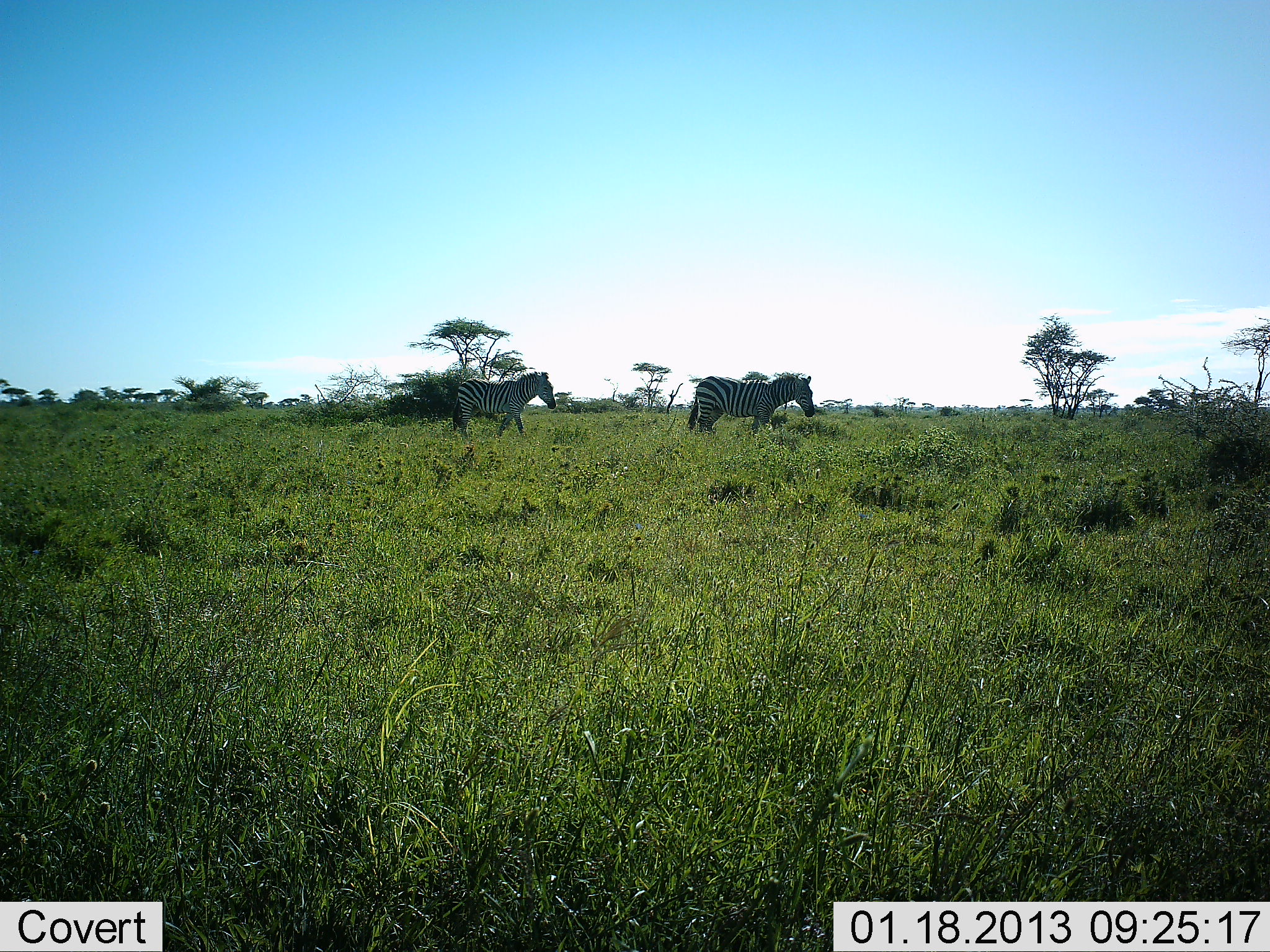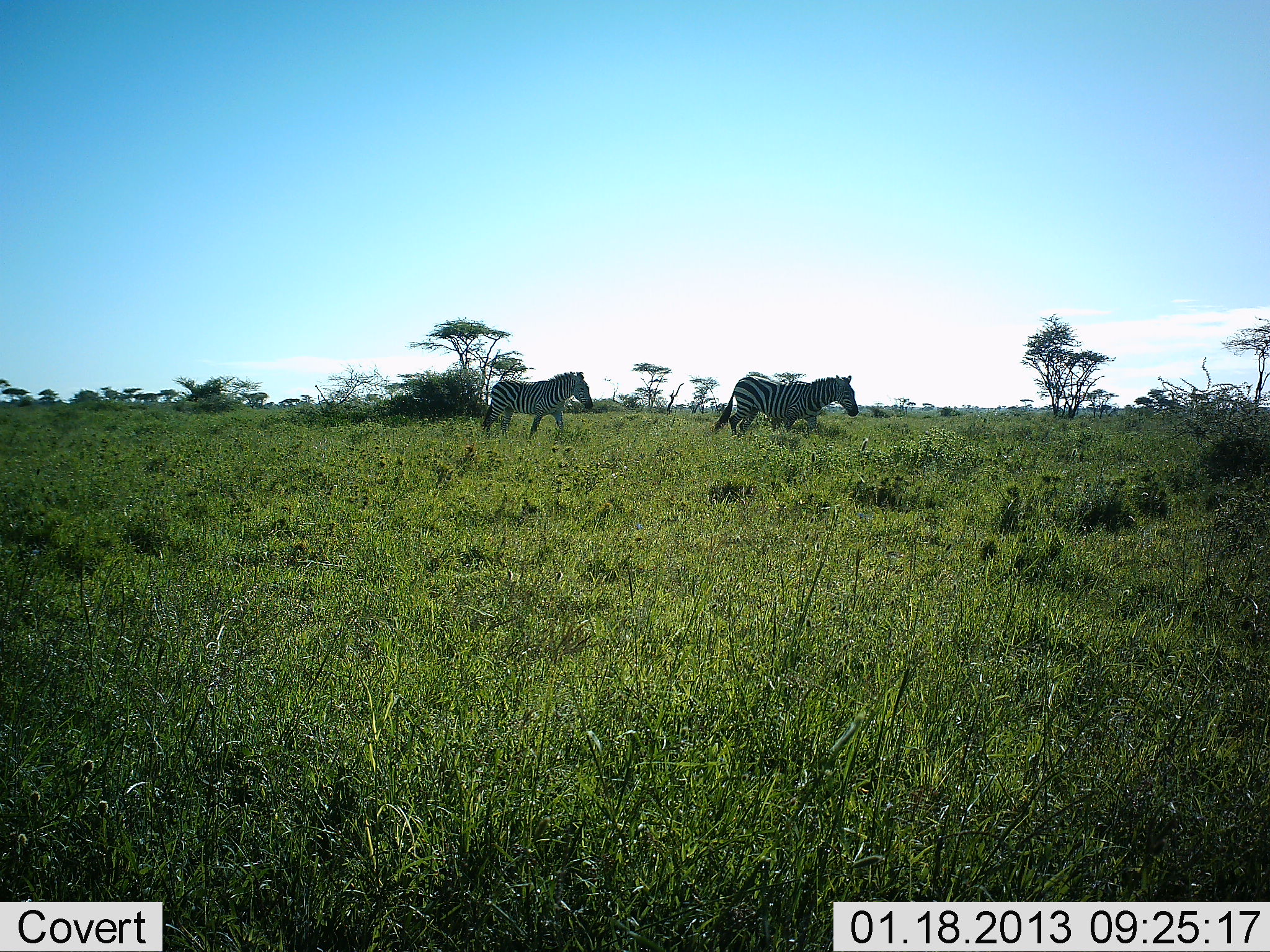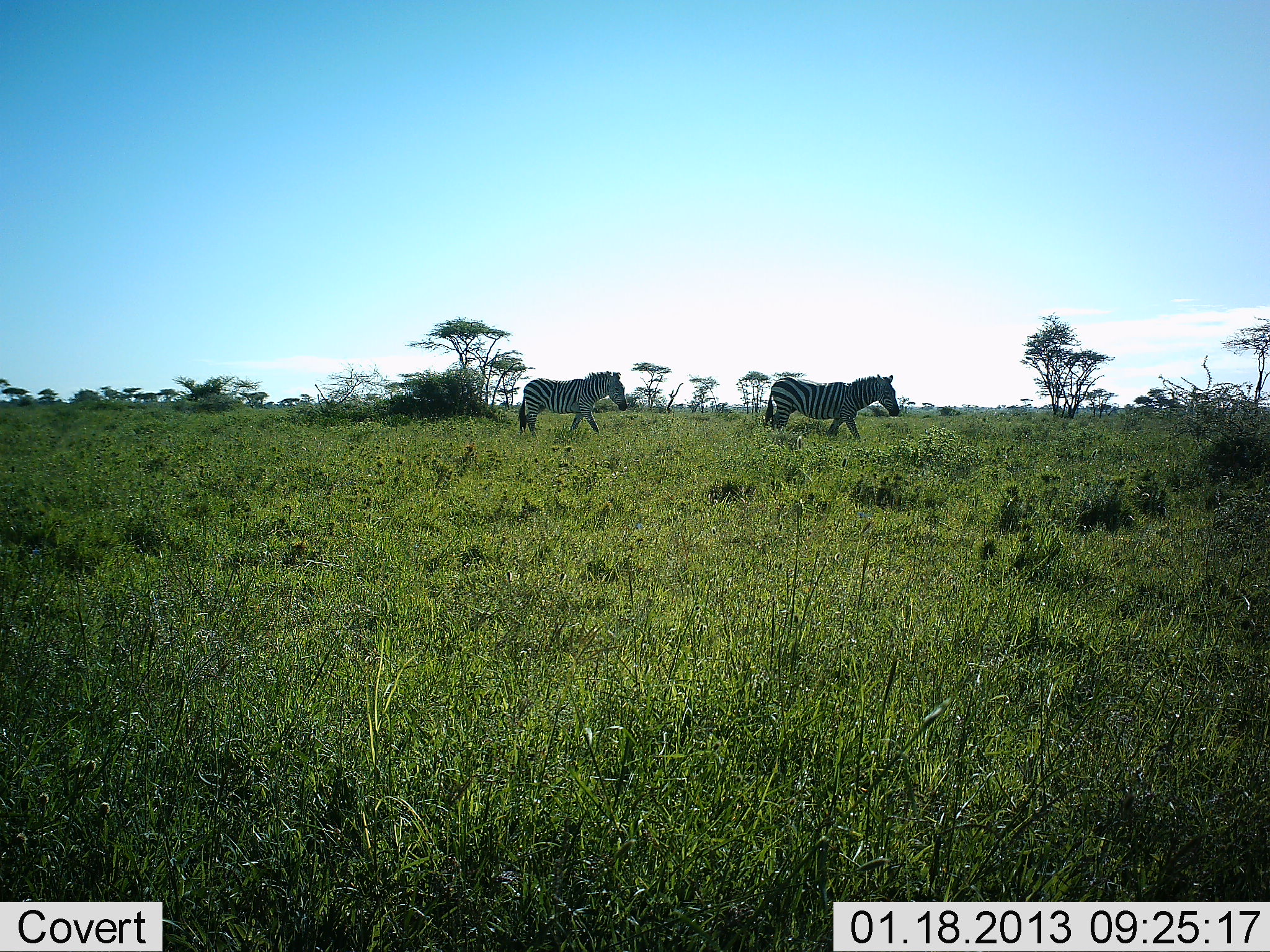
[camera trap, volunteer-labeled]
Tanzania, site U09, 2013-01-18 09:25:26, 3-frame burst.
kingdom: Animalia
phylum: Chordata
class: Mammalia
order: Perissodactyla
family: Equidae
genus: Equus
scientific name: Equus quagga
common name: plains zebra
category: zebra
Zebra (plains zebra) (Equus quagga), count 2. Behavior (volunteer vote fractions): standing 3%, resting 0%, moving 100%, interacting 0%. Young present (vote fraction): 0%. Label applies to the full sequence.